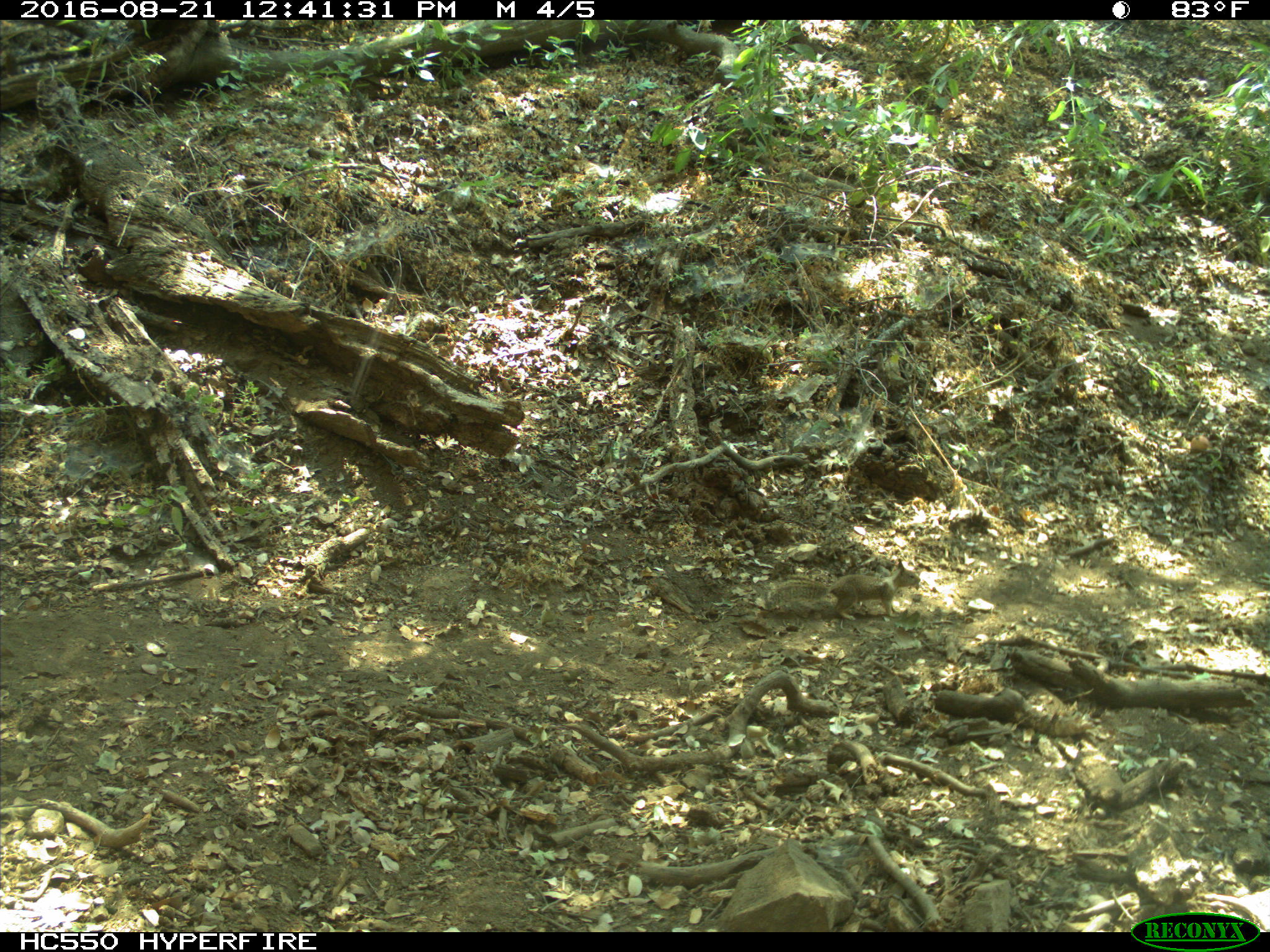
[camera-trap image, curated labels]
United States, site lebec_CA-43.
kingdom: Animalia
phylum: Chordata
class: Mammalia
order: Rodentia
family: Sciuridae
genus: Otospermophilus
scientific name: Otospermophilus beecheyi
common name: california ground squirrel